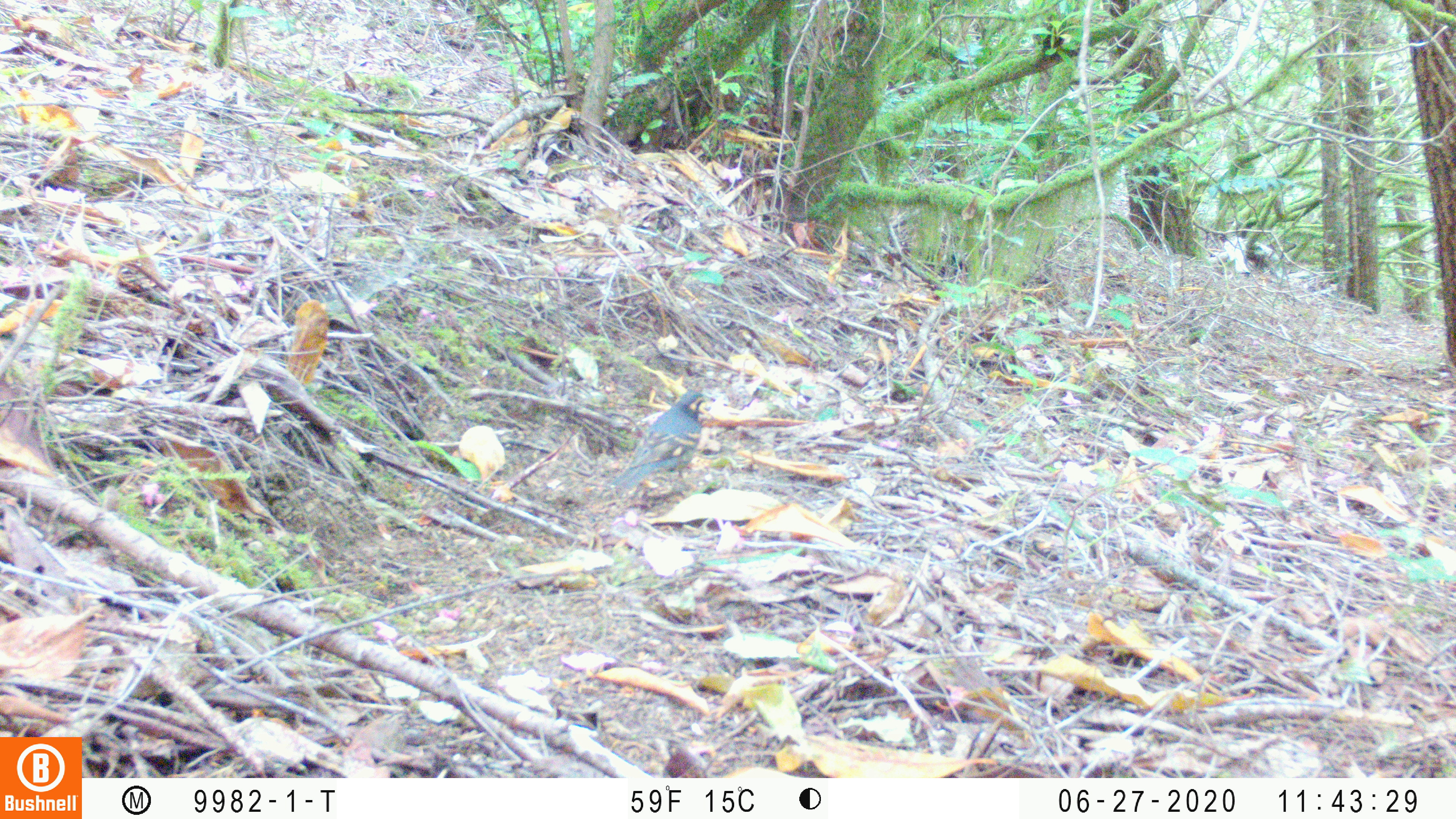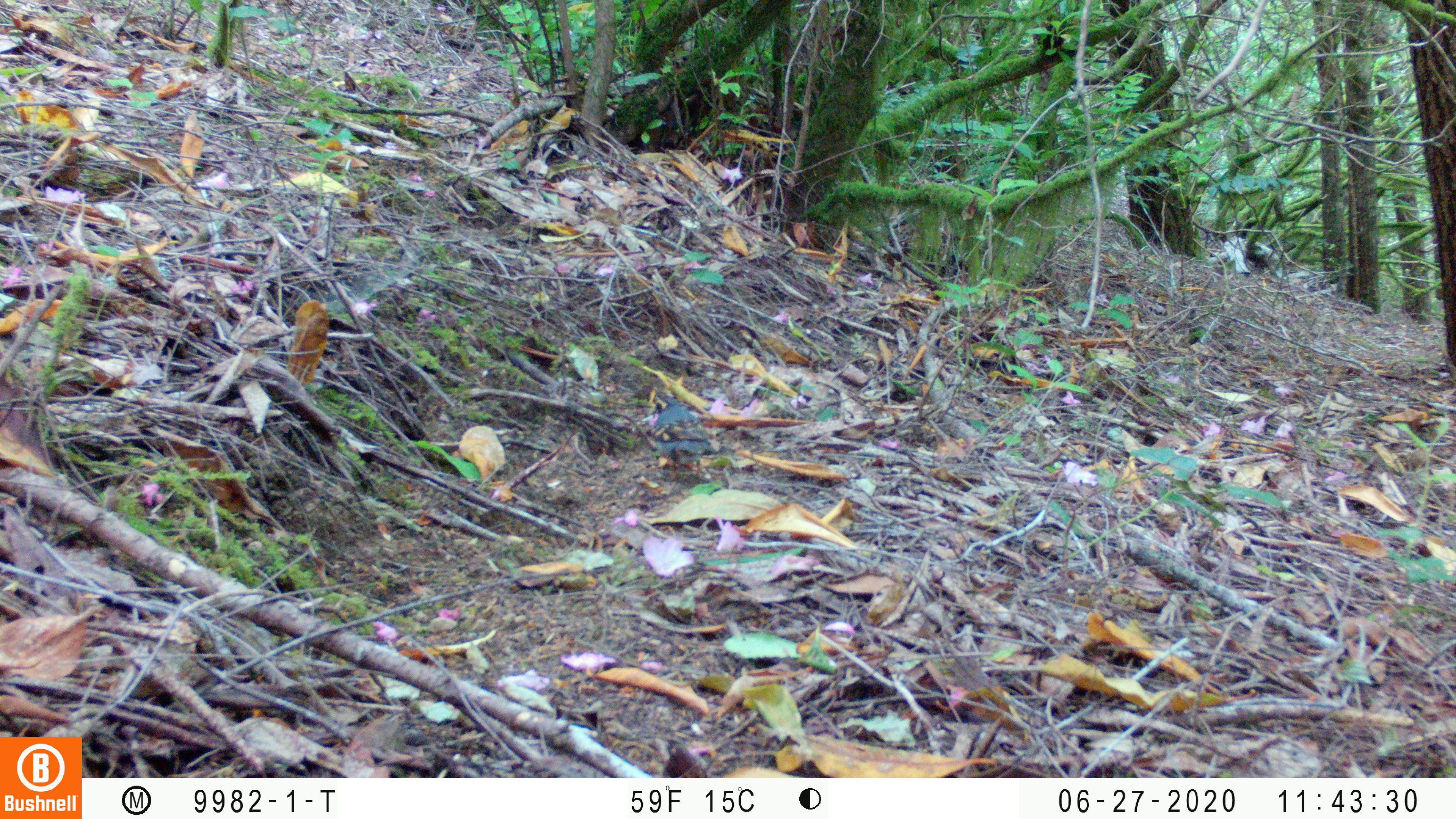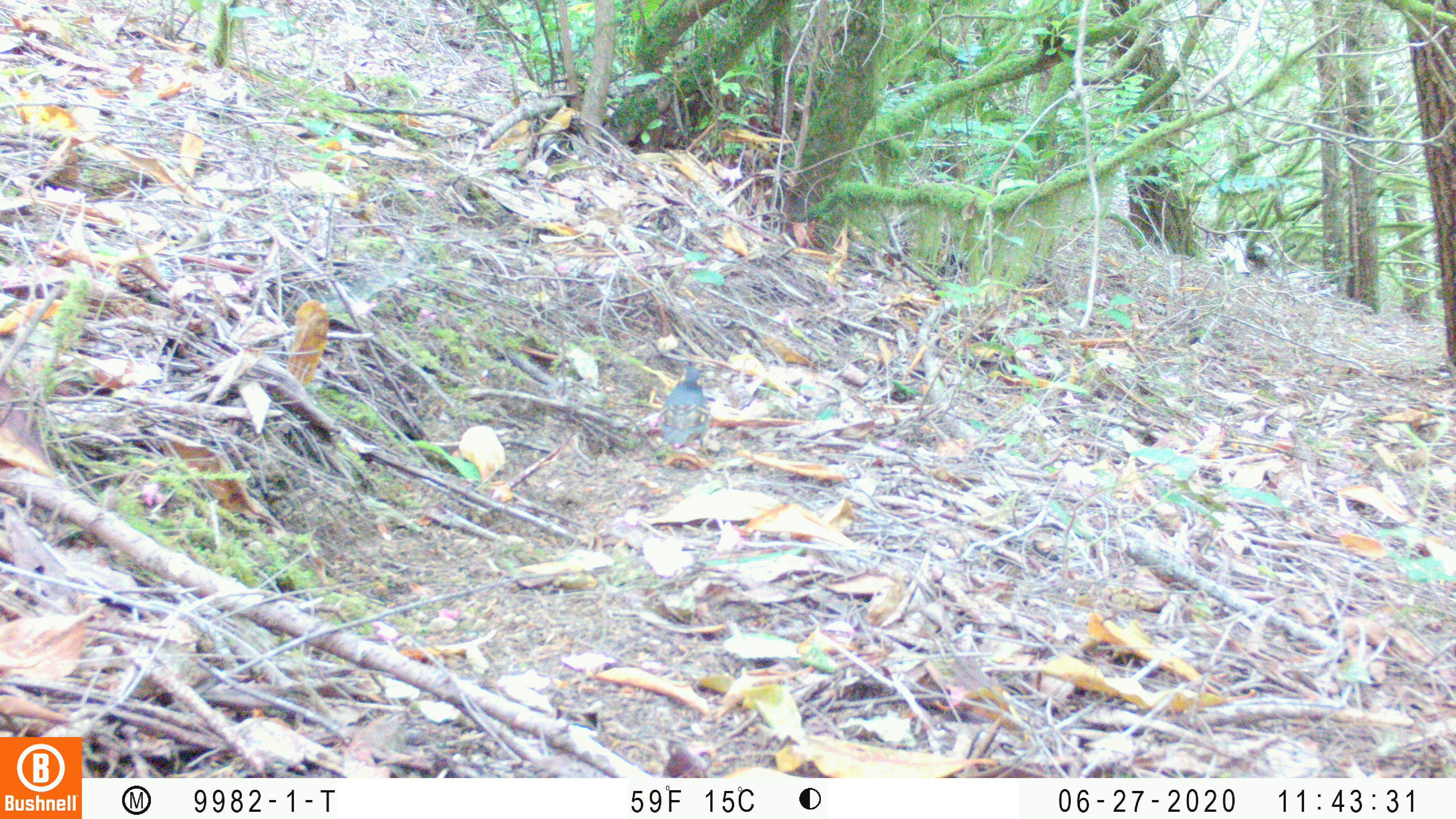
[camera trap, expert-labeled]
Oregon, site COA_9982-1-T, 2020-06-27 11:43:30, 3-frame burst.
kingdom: Animalia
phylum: Chordata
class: Aves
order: Passeriformes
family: Turdidae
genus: Ixoreus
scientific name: Ixoreus naevius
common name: varied thrush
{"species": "varied thrush (Ixoreus naevius)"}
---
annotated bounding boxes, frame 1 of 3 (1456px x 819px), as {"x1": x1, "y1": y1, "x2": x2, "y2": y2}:
varied thrush: {"x1": 612, "y1": 386, "x2": 706, "y2": 495}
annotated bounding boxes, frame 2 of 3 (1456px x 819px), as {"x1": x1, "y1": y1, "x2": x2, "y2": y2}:
varied thrush: {"x1": 645, "y1": 392, "x2": 715, "y2": 475}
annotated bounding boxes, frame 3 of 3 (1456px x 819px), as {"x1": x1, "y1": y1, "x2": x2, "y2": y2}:
varied thrush: {"x1": 656, "y1": 364, "x2": 711, "y2": 451}